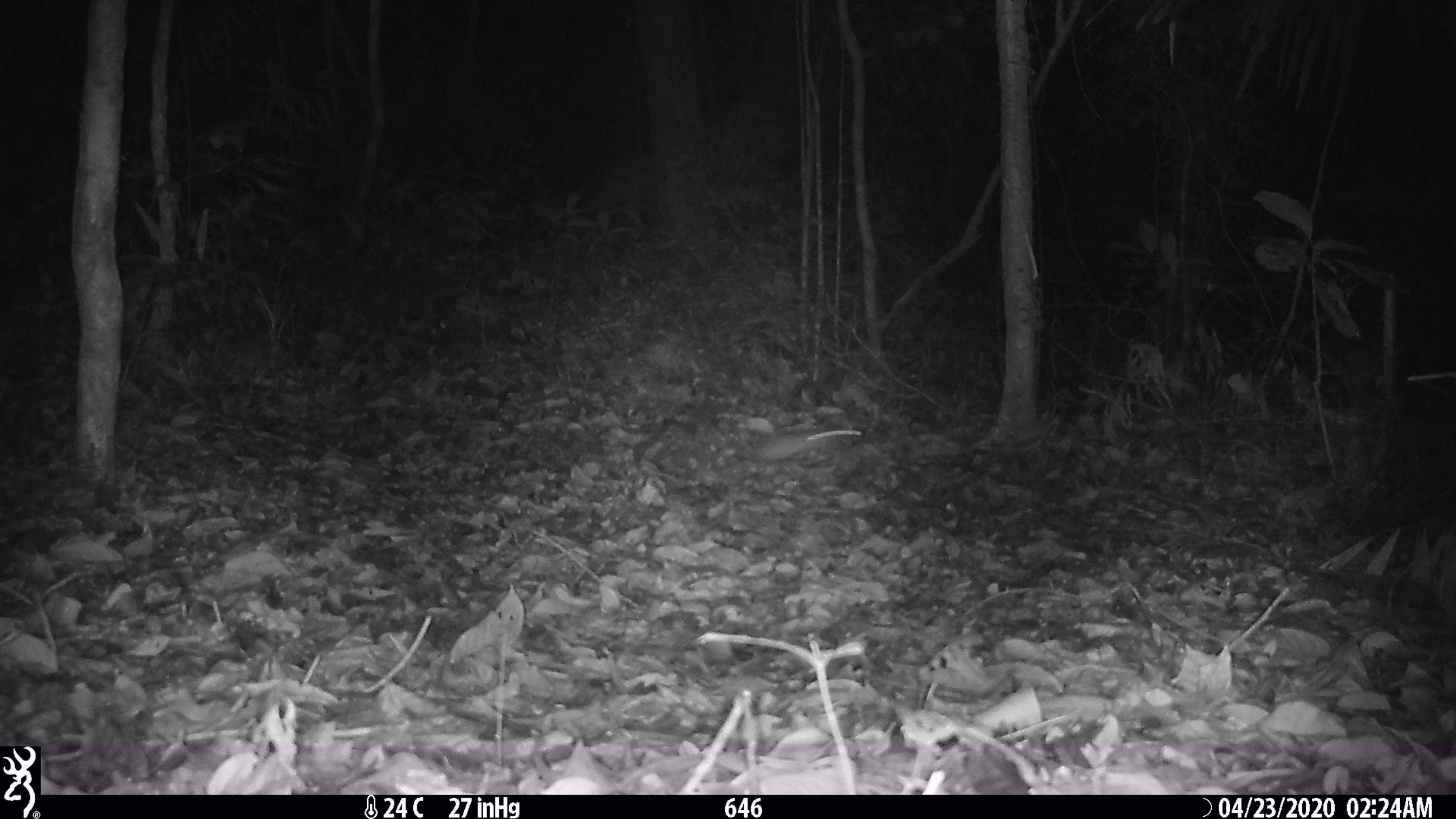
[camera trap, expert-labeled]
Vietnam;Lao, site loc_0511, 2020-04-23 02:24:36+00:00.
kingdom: Animalia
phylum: Chordata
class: Mammalia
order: Rodentia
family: Muridae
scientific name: Muridae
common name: old-world mice and rats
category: unidentified murid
Unidentified murid (old-world mice and rats) (Muridae). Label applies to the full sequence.